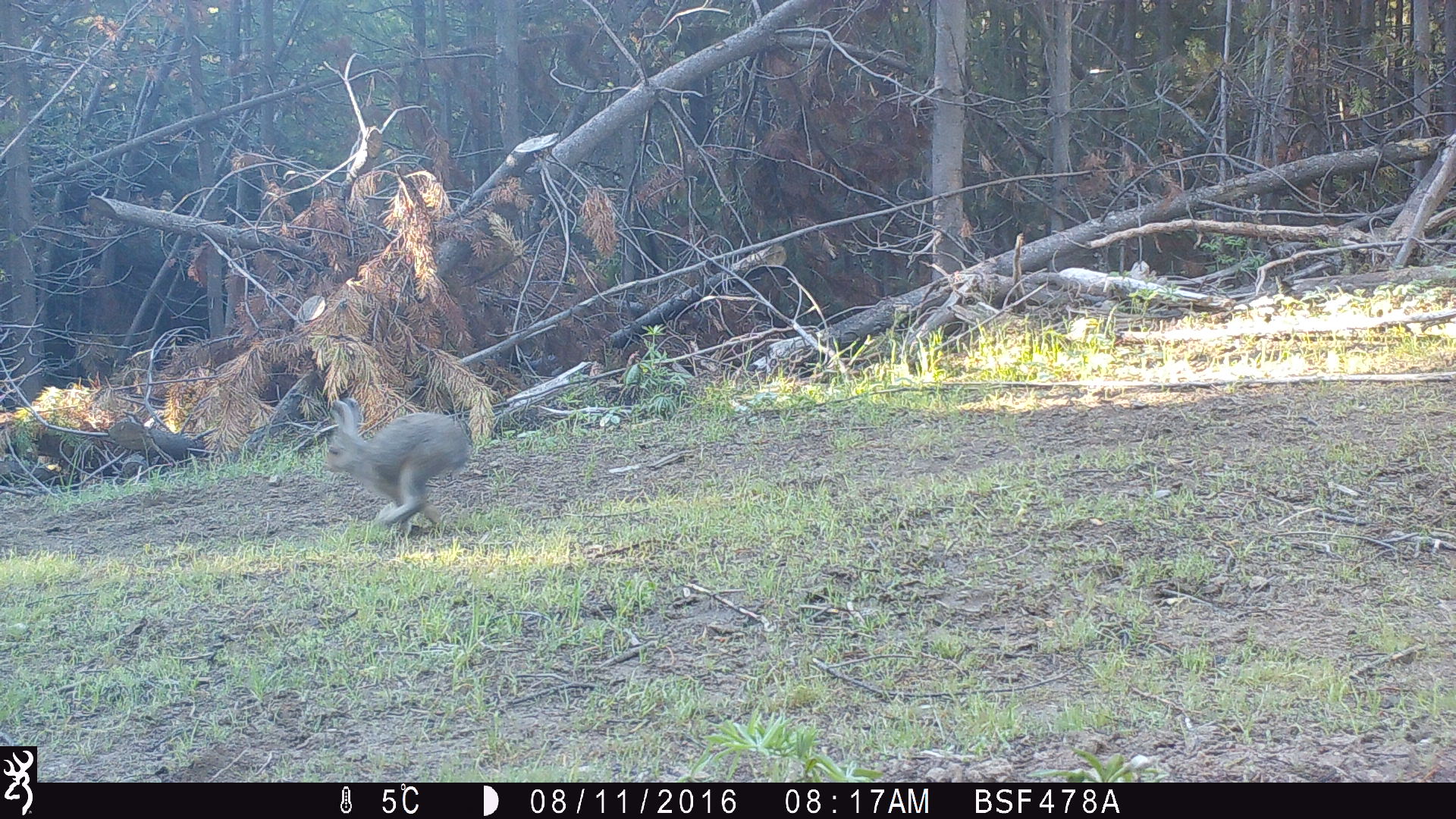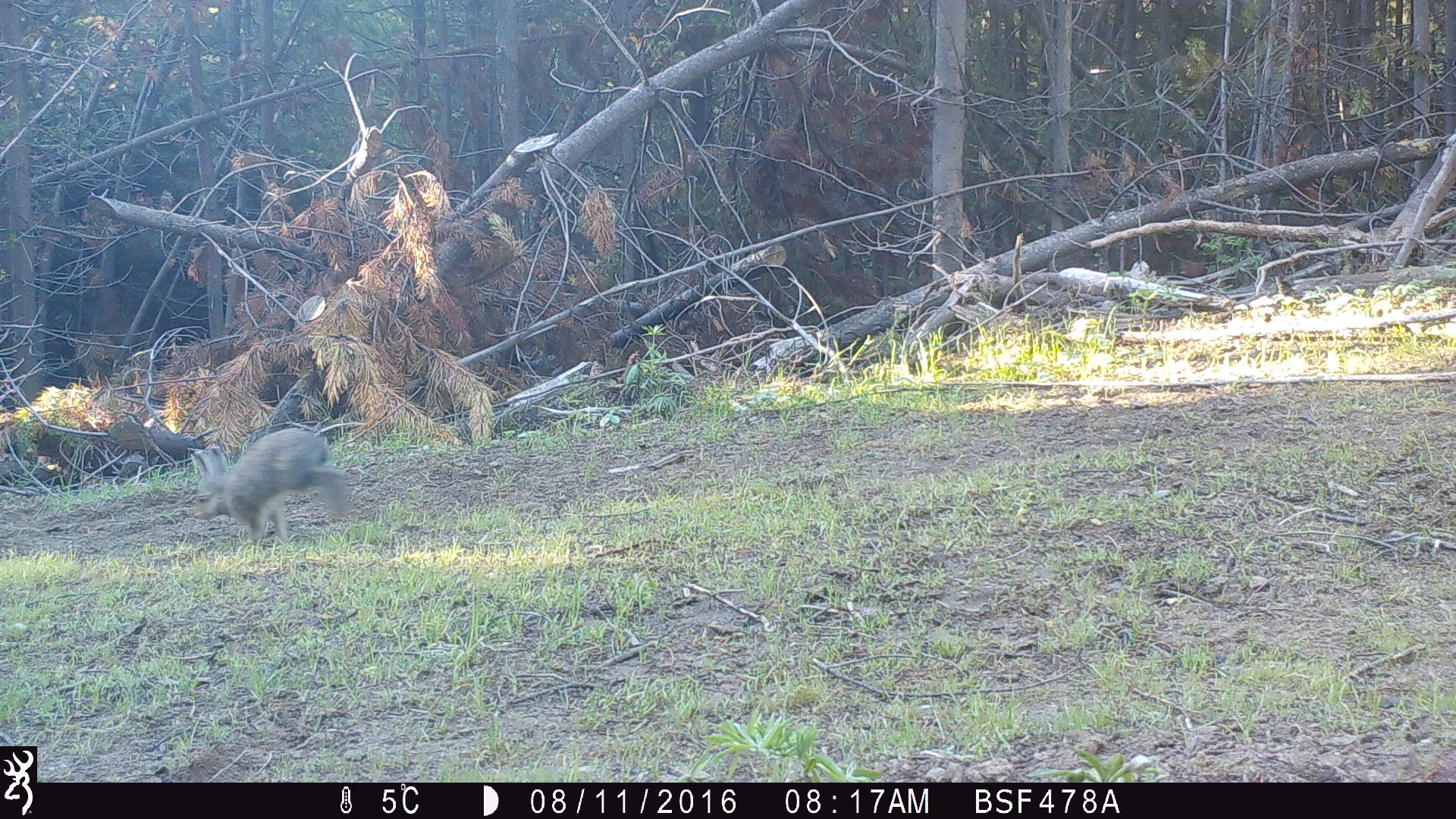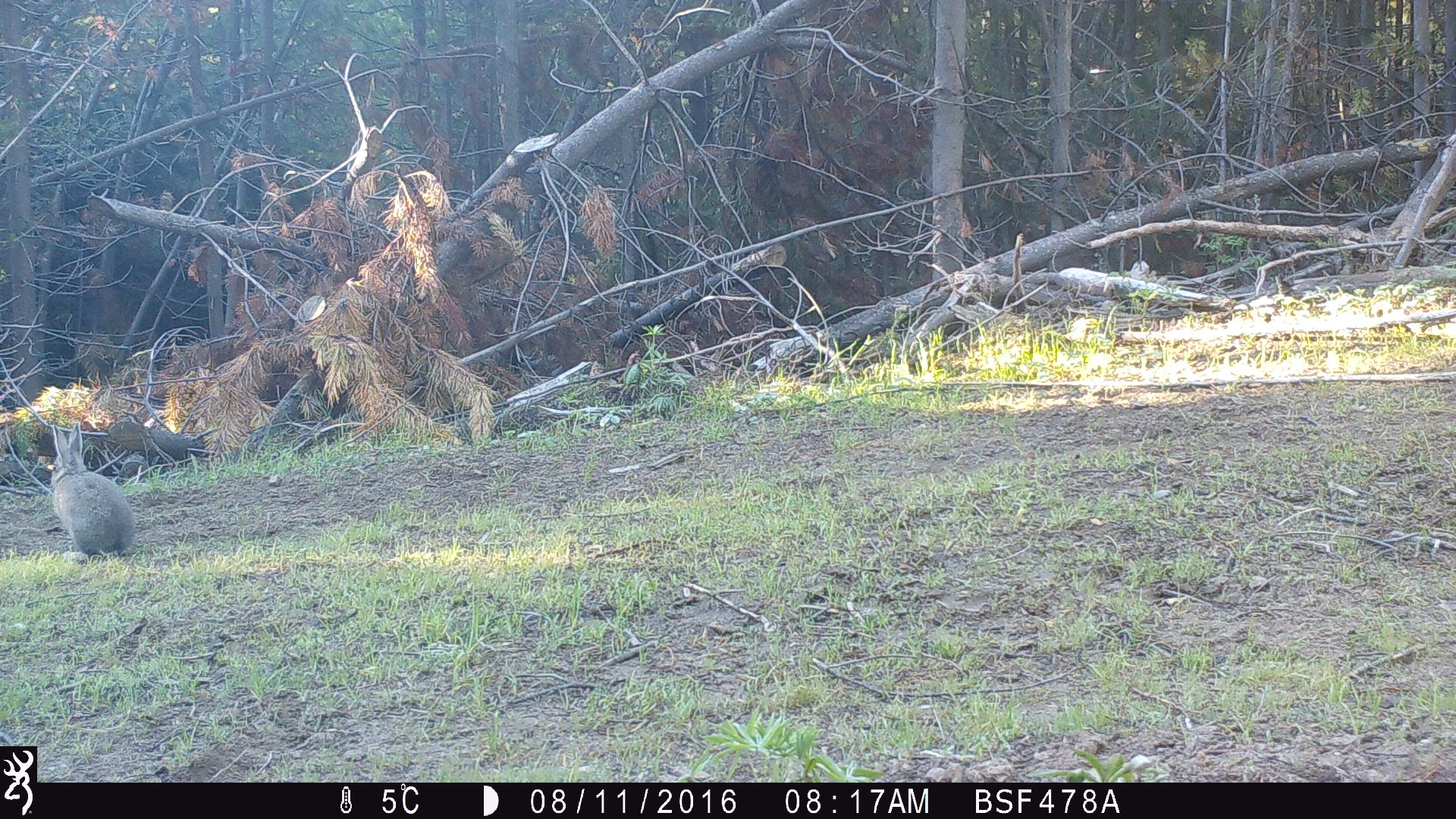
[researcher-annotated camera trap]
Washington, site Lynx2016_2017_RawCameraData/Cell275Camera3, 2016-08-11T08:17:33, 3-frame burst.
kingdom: Animalia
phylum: Chordata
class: Mammalia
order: Lagomorpha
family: Leporidae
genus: Lepus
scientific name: Lepus americanus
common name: snowshoe hare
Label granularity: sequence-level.